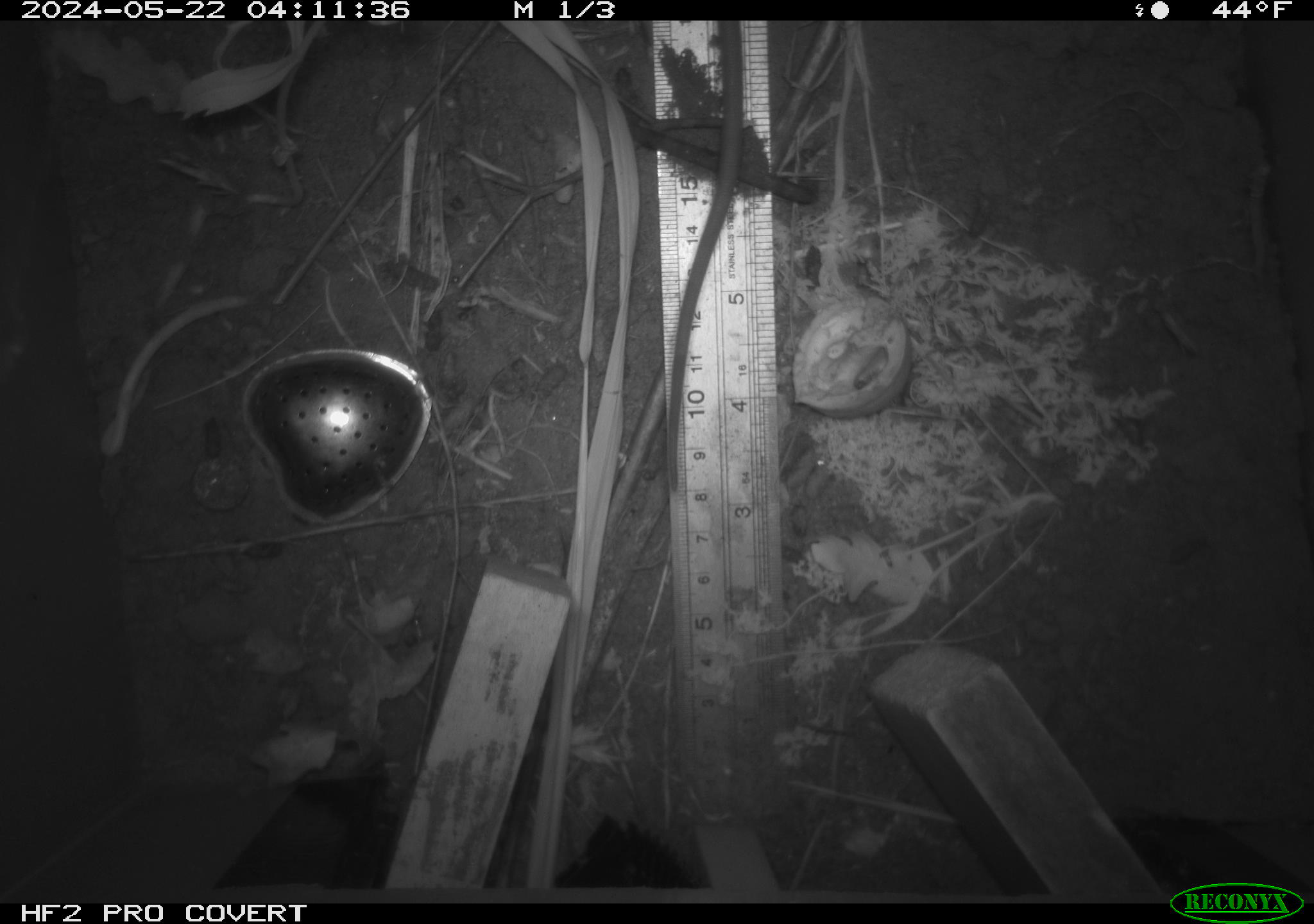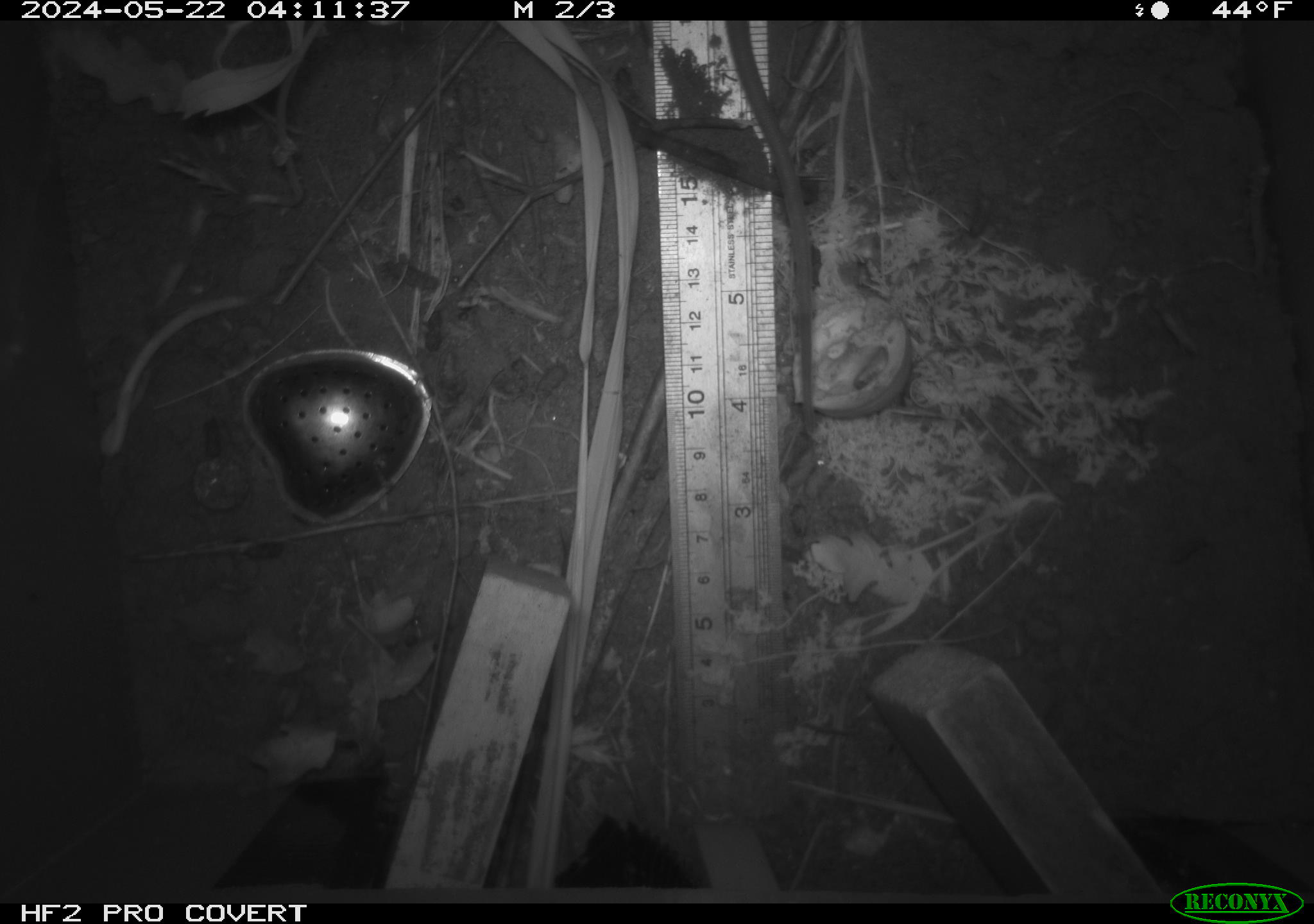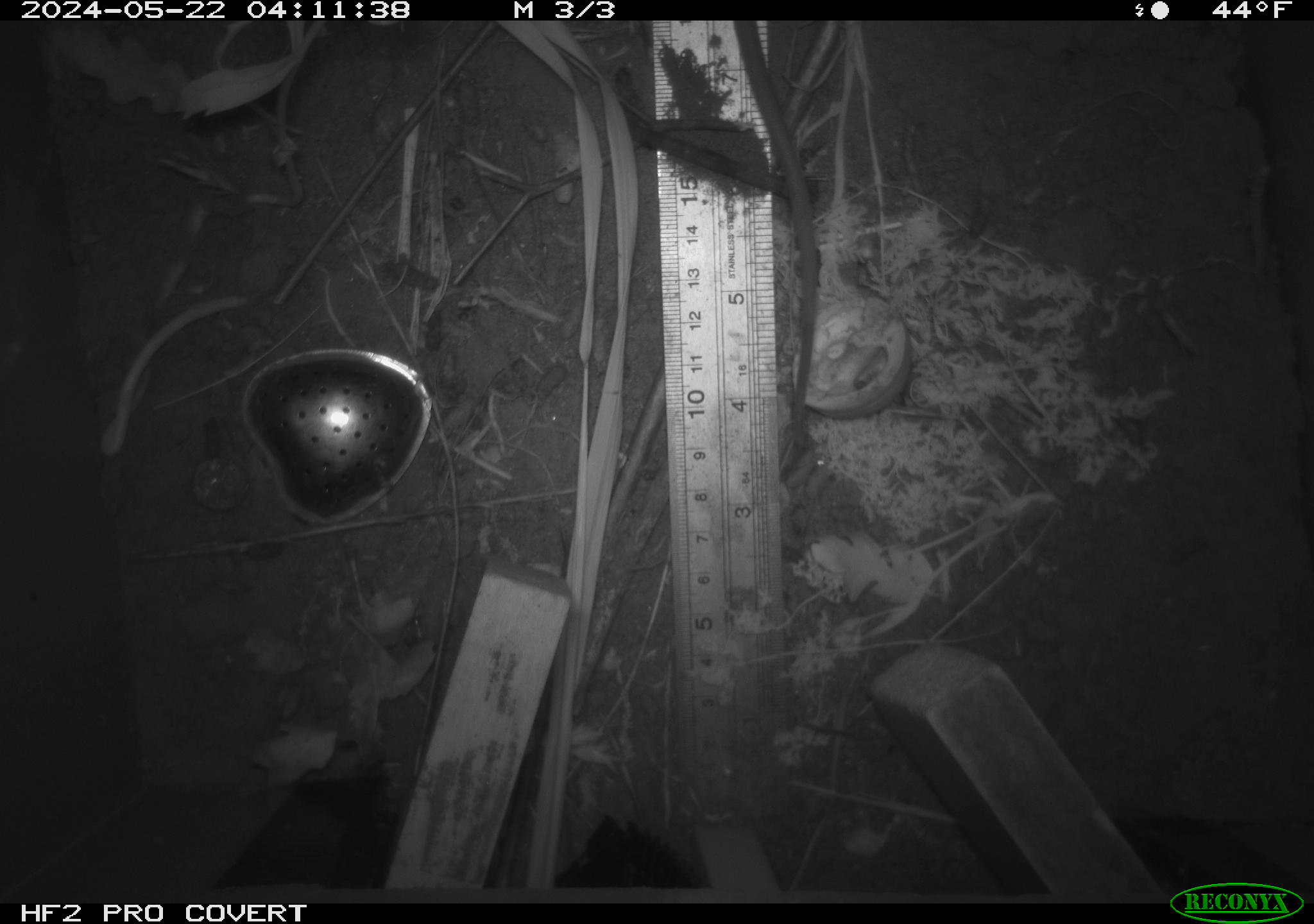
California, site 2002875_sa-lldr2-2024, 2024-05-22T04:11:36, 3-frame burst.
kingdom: Animalia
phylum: Chordata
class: Mammalia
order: Rodentia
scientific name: Rodentia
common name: rodent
Rodent (Rodentia).